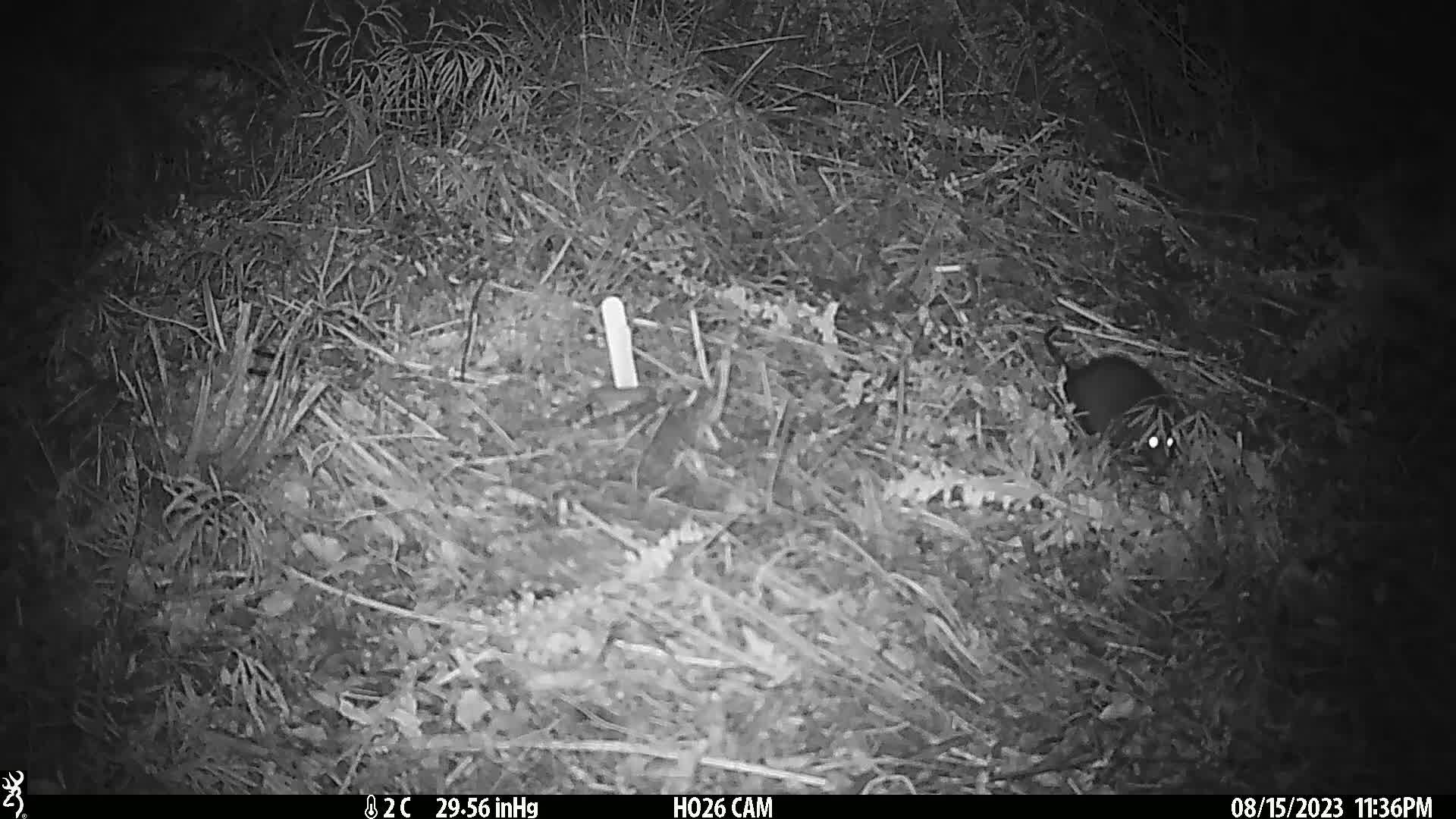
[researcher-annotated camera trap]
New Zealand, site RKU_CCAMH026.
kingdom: Animalia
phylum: Chordata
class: Mammalia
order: Rodentia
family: Muridae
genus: Rattus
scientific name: Rattus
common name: rat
Rat (Rattus).